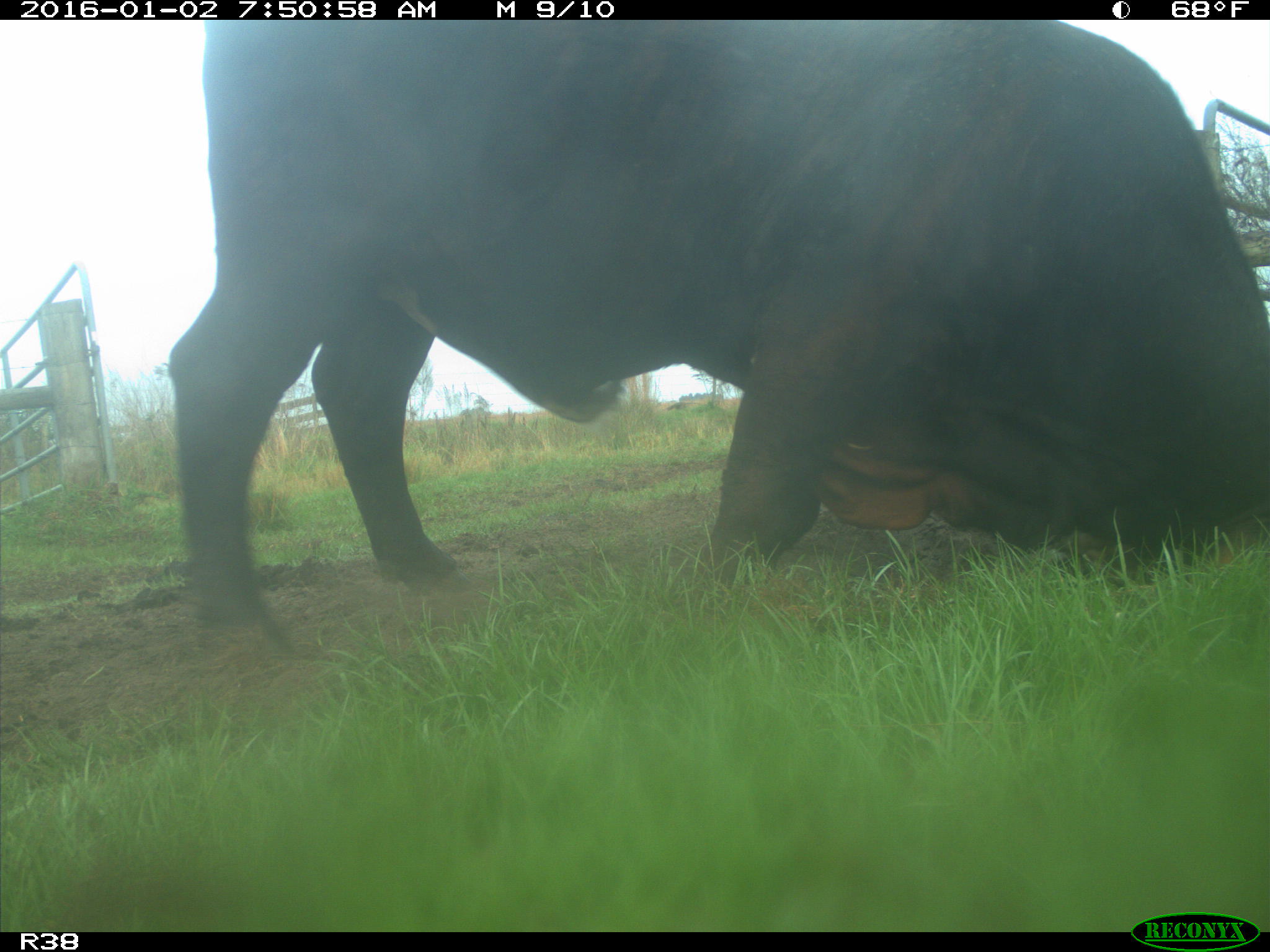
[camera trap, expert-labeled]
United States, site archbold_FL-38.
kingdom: Animalia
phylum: Chordata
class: Mammalia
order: Artiodactyla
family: Bovidae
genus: Bos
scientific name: Bos taurus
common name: domestic cow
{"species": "Bos taurus (domestic cow)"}